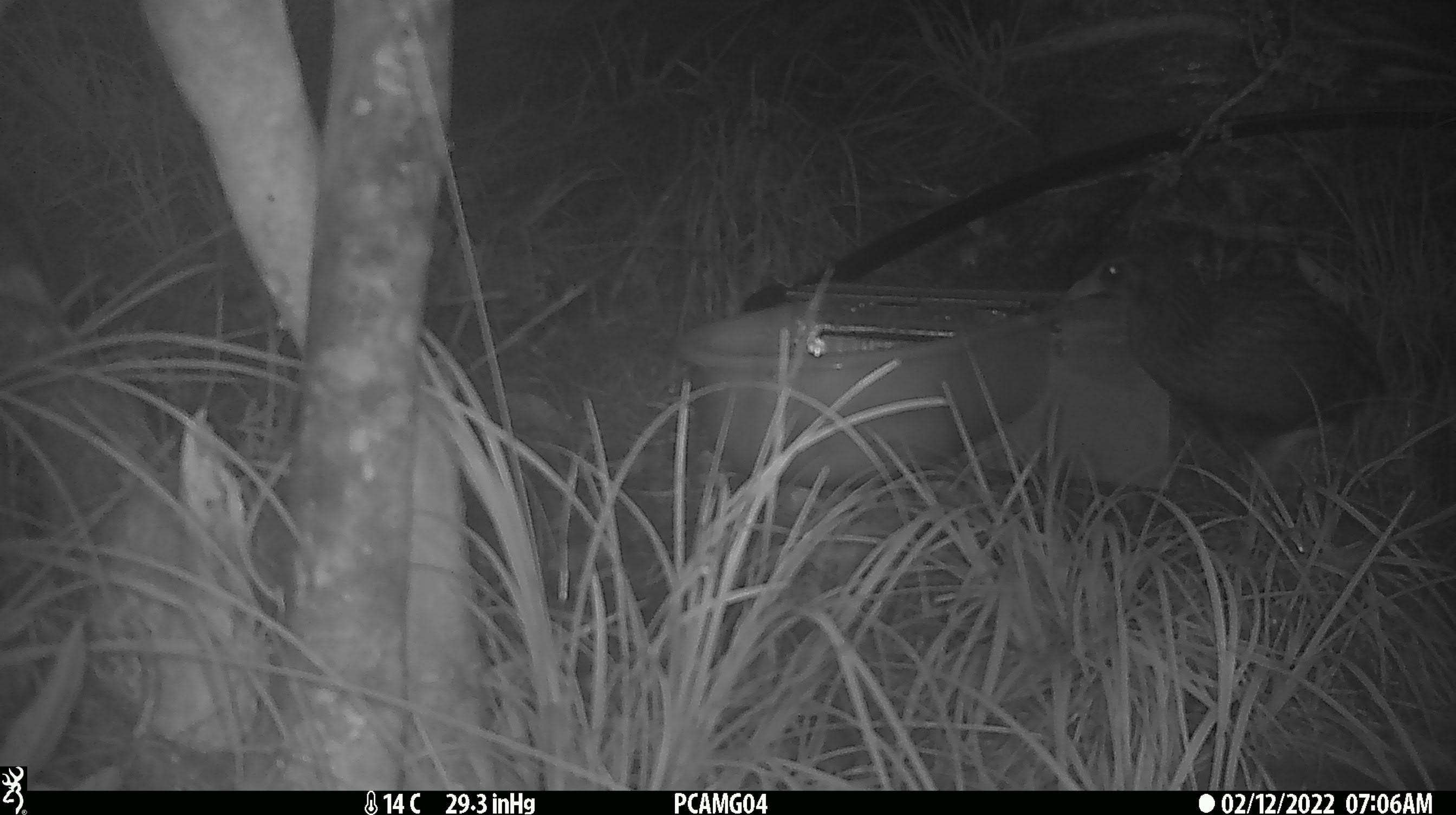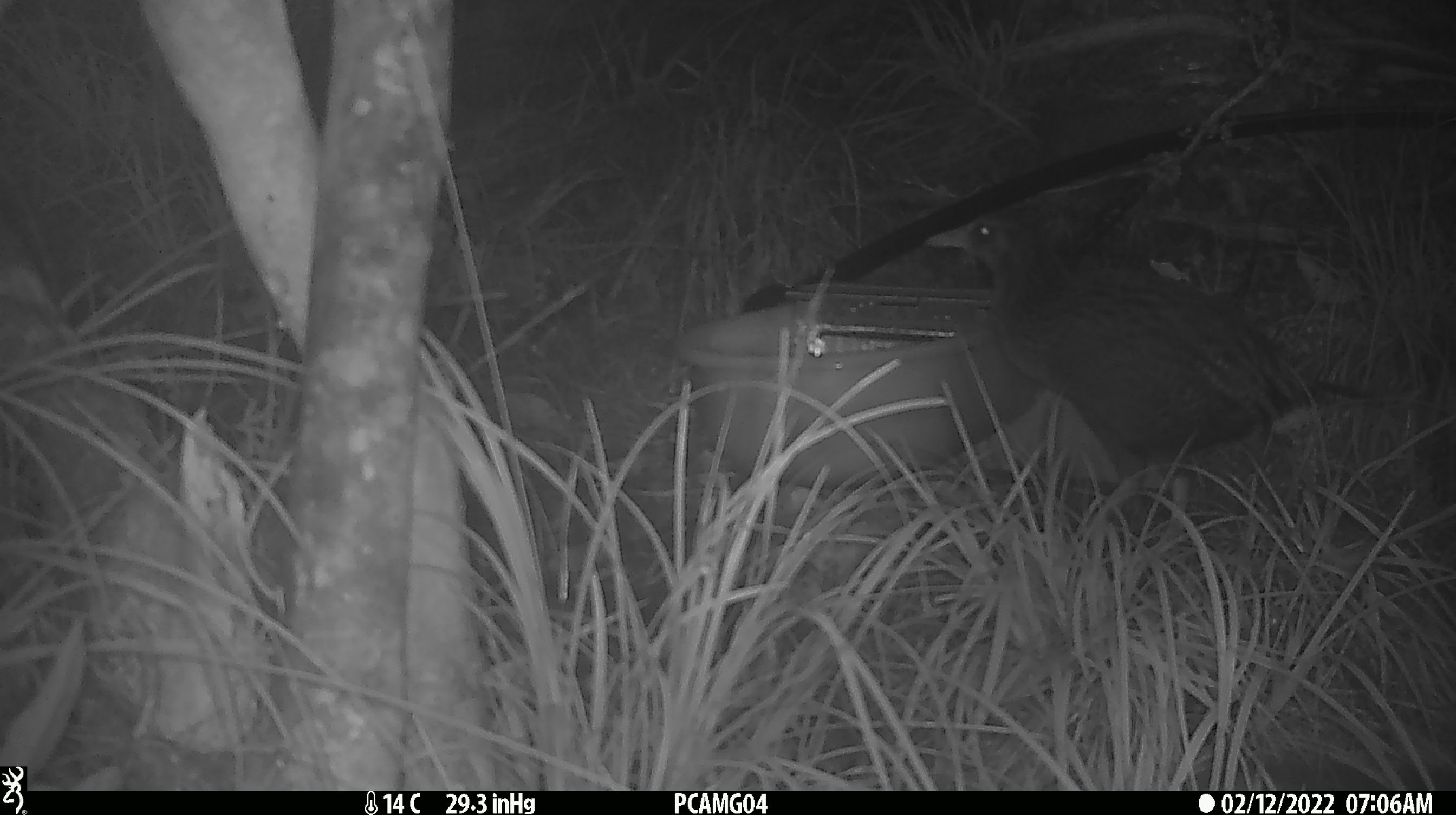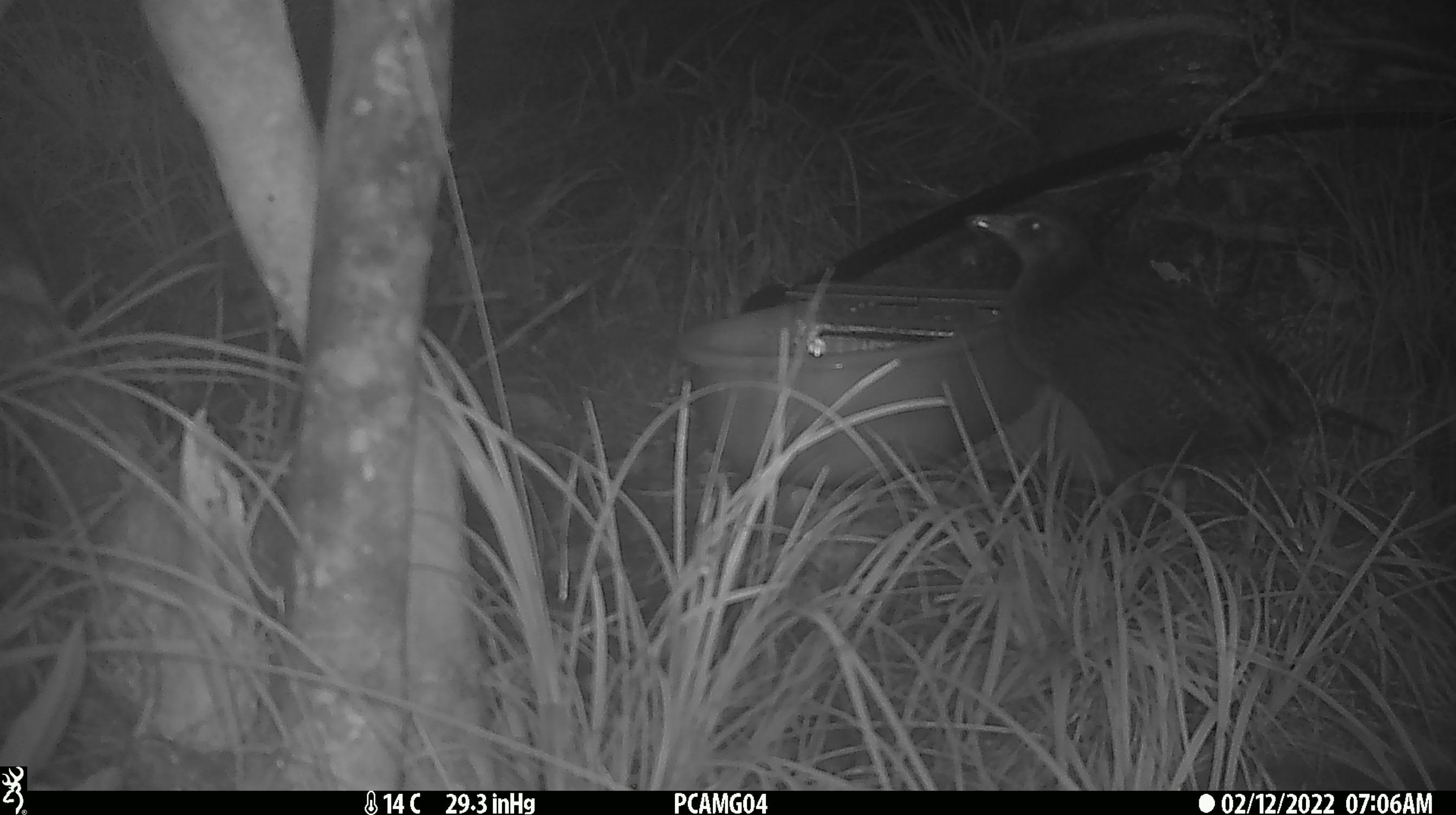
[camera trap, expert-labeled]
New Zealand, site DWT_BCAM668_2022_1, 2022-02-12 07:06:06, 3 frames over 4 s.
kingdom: Animalia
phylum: Chordata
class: Aves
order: Gruiformes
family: Rallidae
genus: Gallirallus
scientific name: Gallirallus australis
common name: weka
Weka (Gallirallus australis).